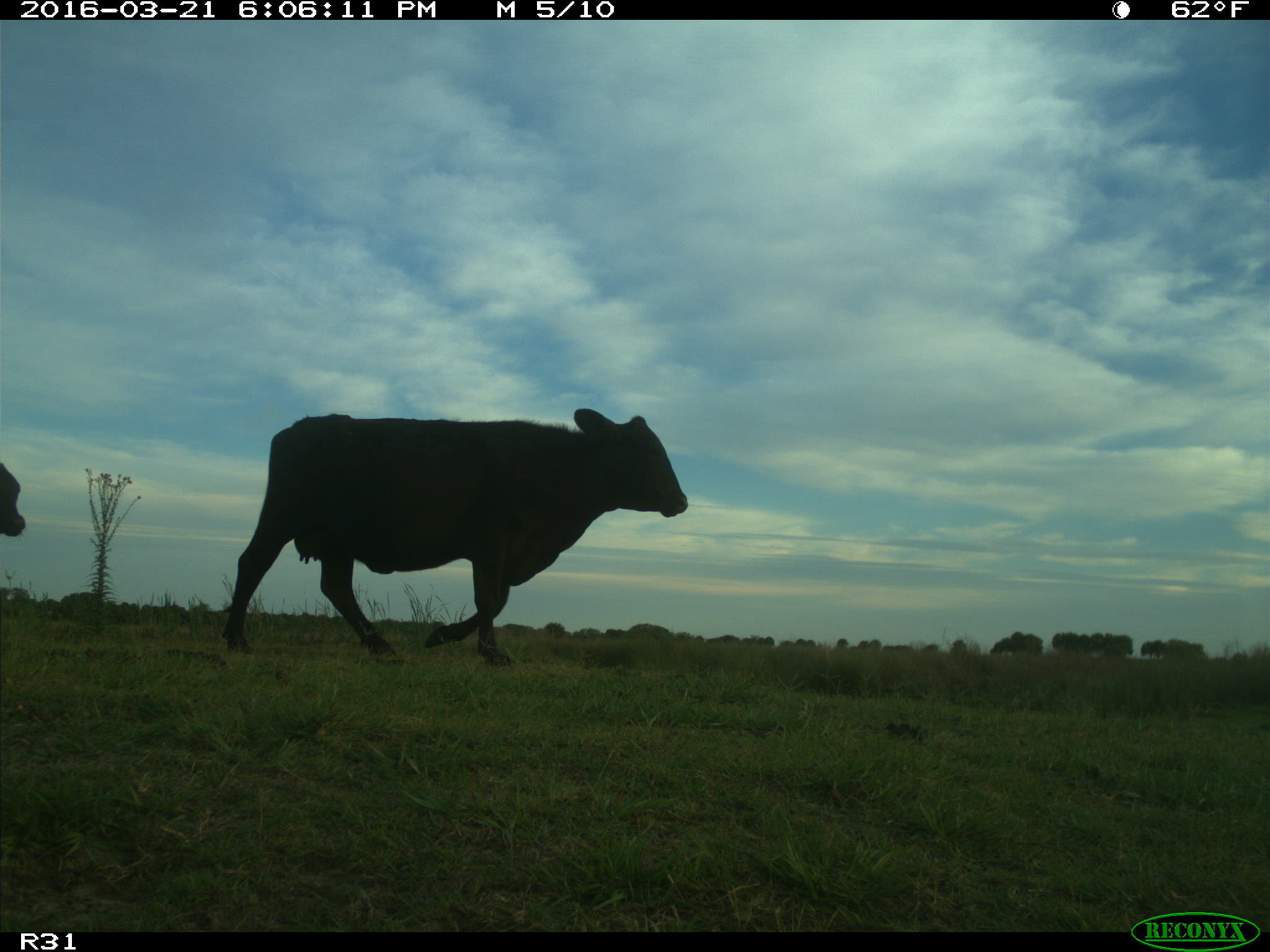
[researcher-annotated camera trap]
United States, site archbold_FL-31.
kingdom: Animalia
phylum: Chordata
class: Mammalia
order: Artiodactyla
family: Bovidae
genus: Bos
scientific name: Bos taurus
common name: domestic cow